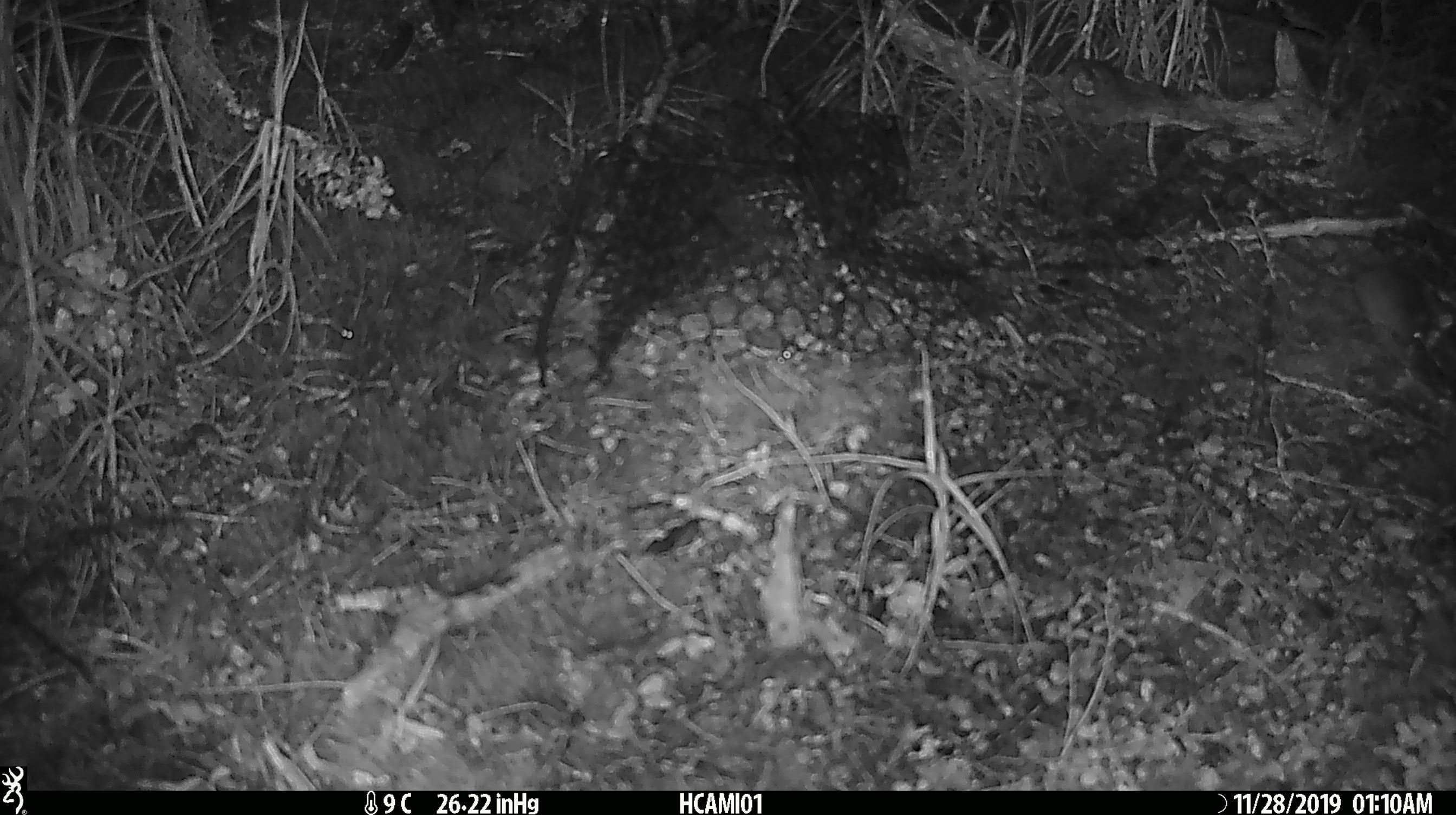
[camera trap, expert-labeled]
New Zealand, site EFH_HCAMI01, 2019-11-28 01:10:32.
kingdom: Animalia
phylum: Chordata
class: Mammalia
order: Rodentia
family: Muridae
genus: Mus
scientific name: Mus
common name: mouse